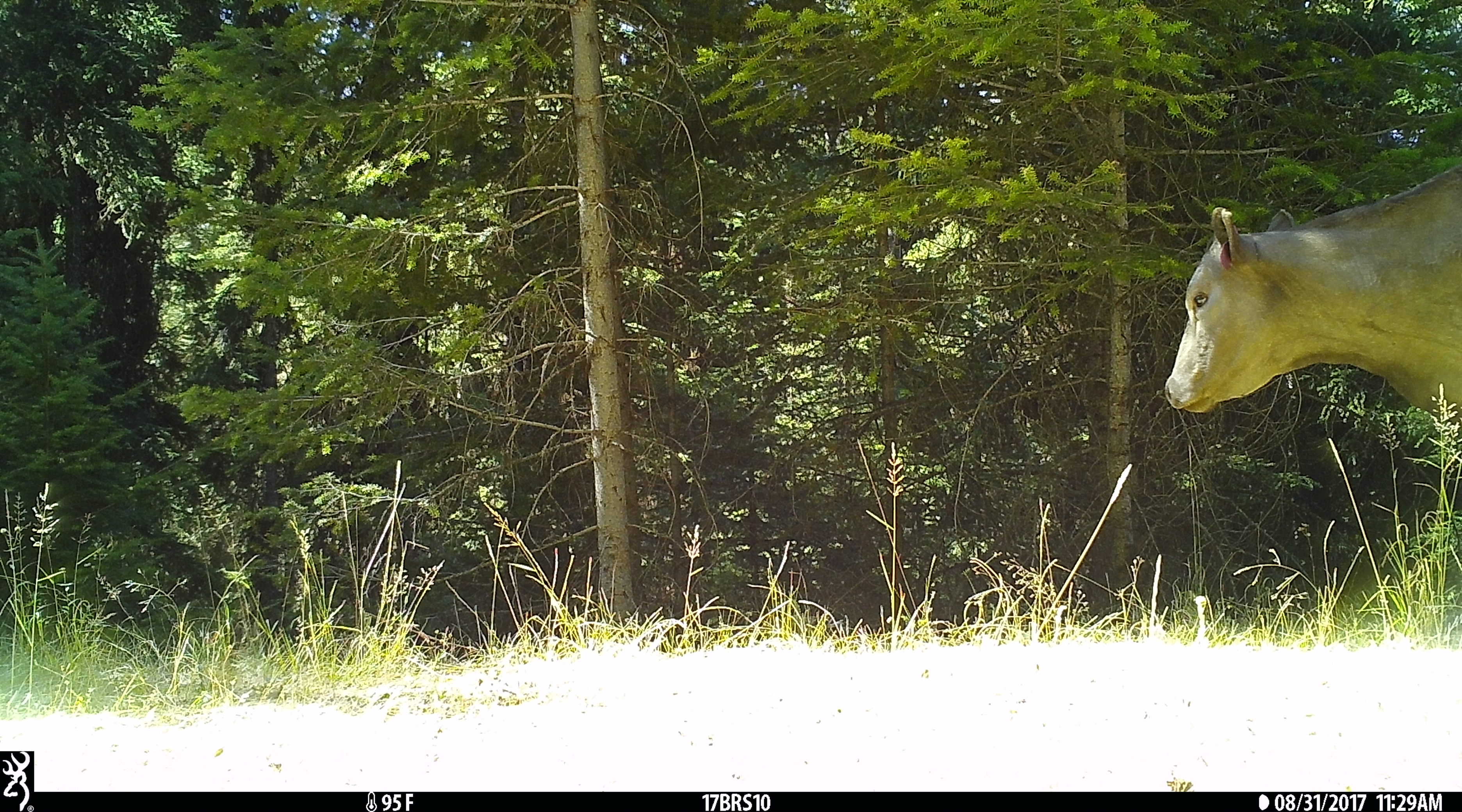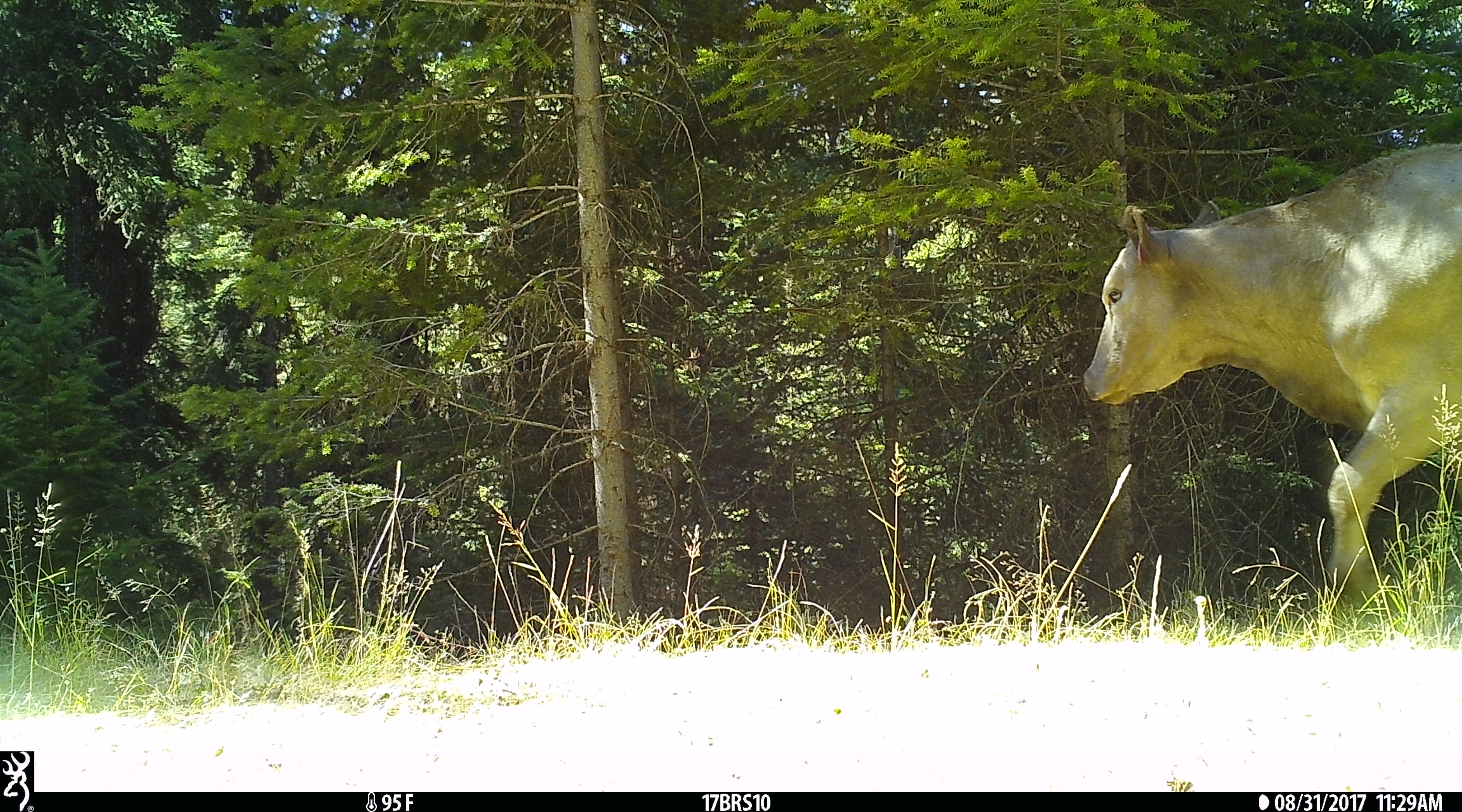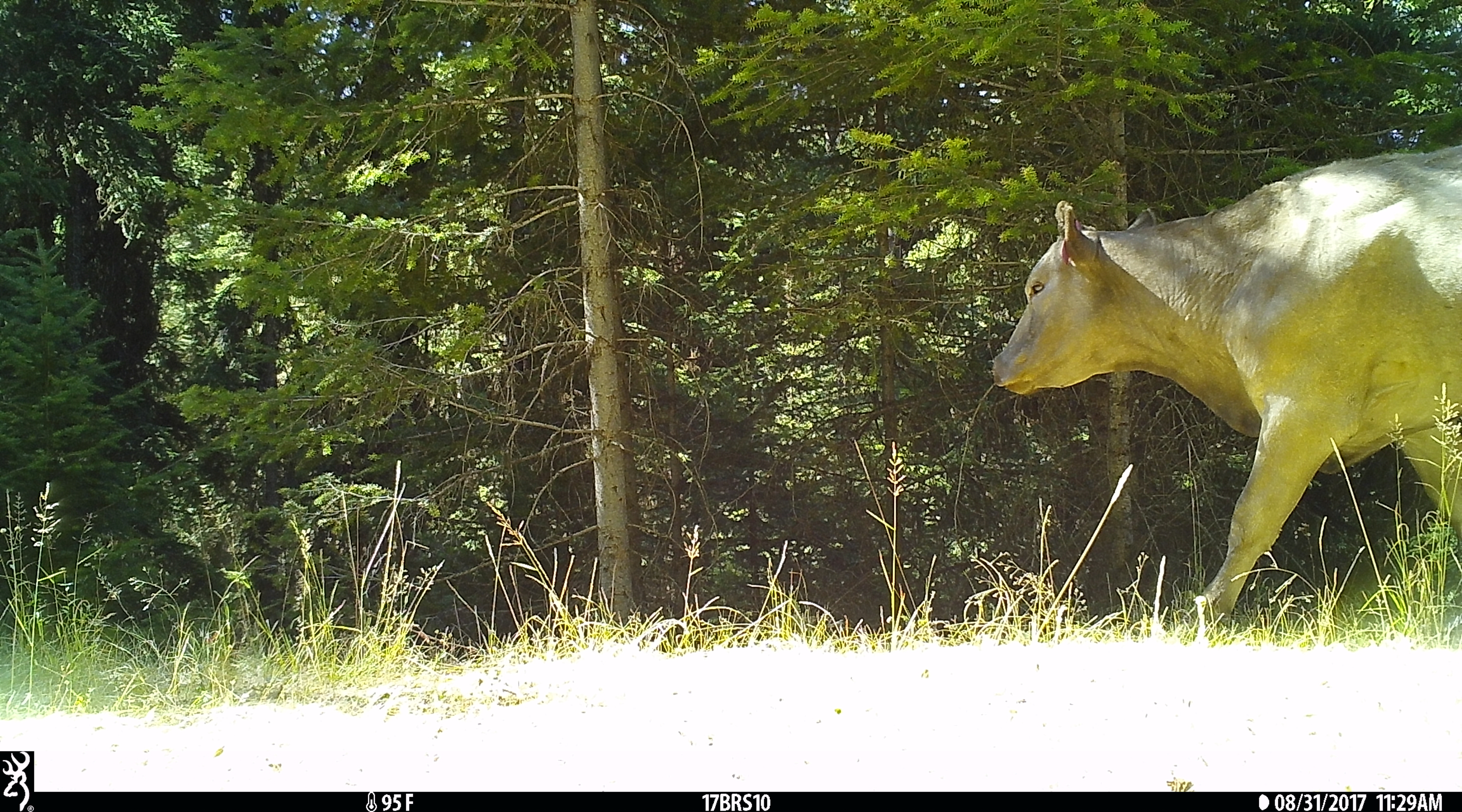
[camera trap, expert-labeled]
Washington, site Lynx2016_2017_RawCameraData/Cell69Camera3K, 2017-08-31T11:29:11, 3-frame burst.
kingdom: Animalia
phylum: Chordata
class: Mammalia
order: Artiodactyla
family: Bovidae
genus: Bos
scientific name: Bos taurus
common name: domestic cattle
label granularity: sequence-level